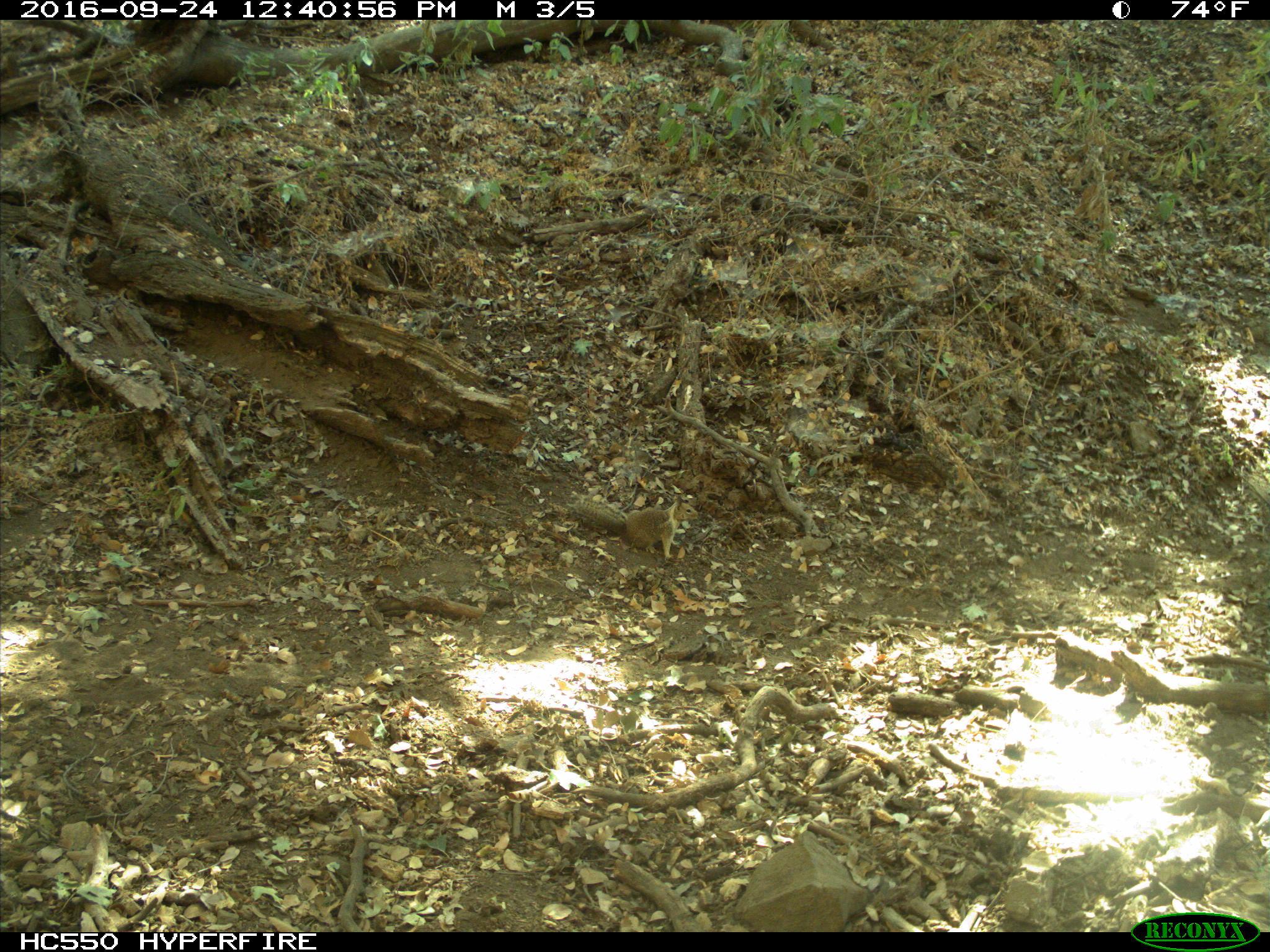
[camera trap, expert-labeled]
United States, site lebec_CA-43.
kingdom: Animalia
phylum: Chordata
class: Mammalia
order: Rodentia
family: Sciuridae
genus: Otospermophilus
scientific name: Otospermophilus beecheyi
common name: california ground squirrel